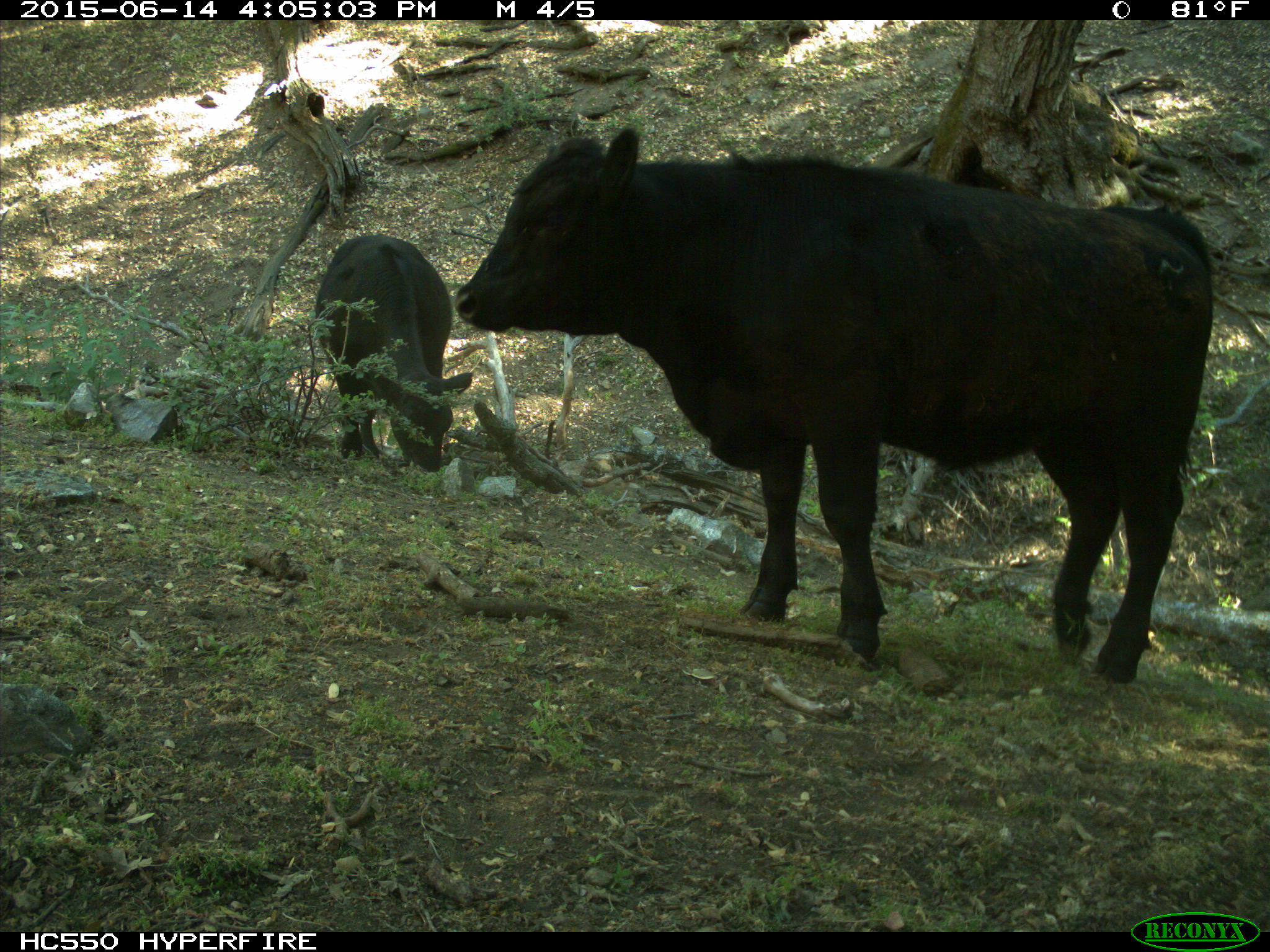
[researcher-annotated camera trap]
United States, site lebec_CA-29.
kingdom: Animalia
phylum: Chordata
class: Mammalia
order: Artiodactyla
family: Bovidae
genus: Bos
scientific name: Bos taurus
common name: domestic cow